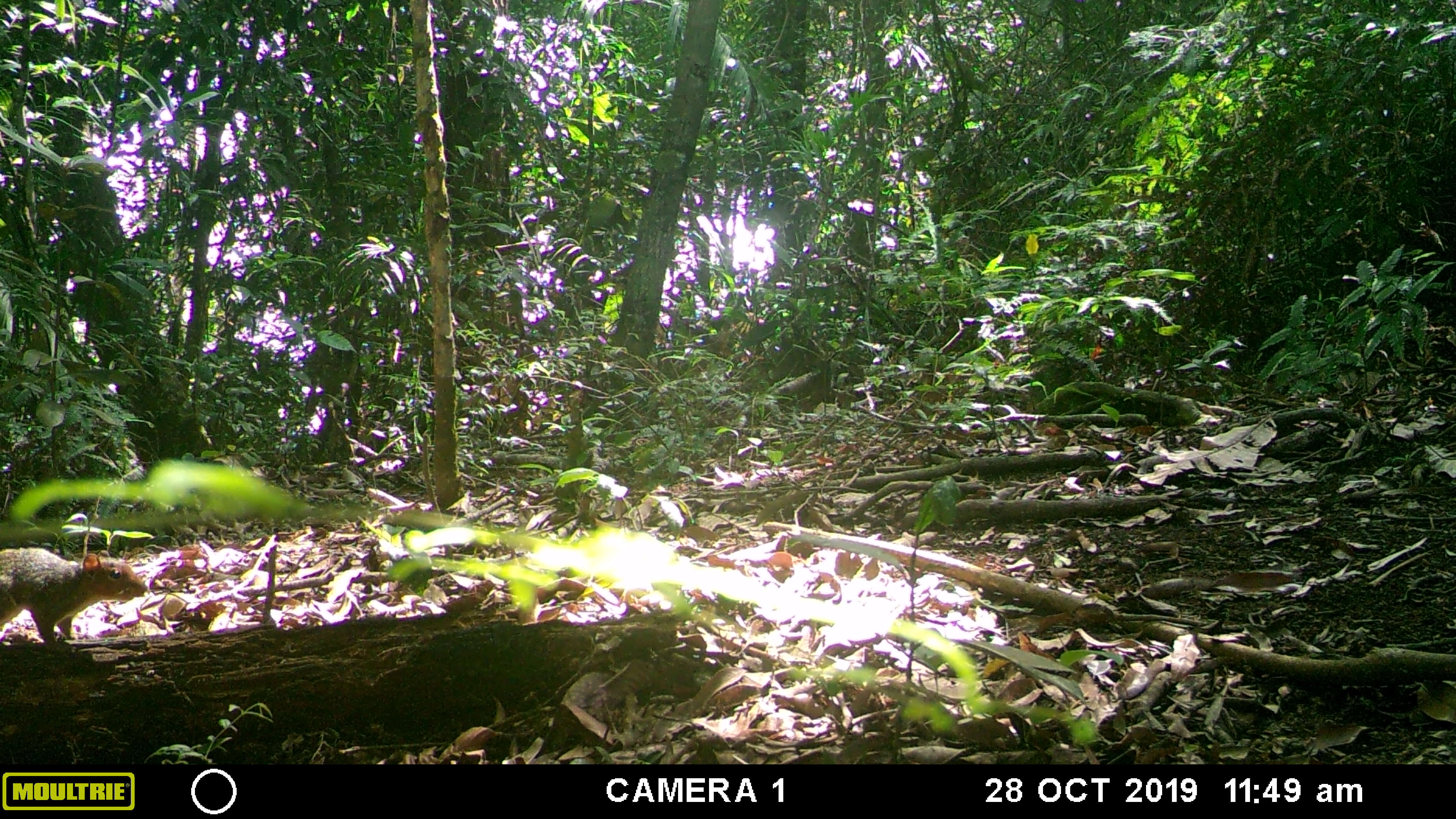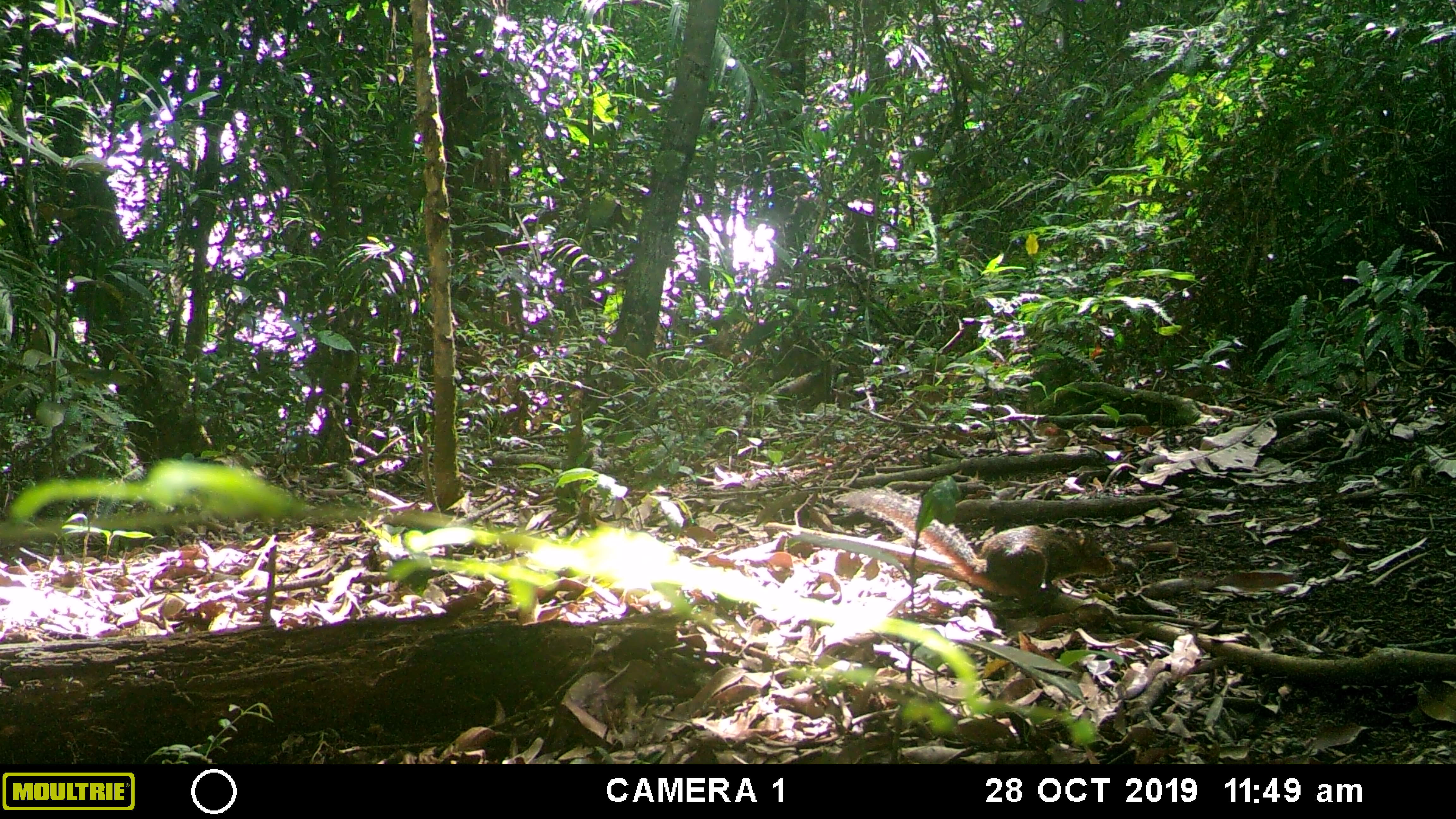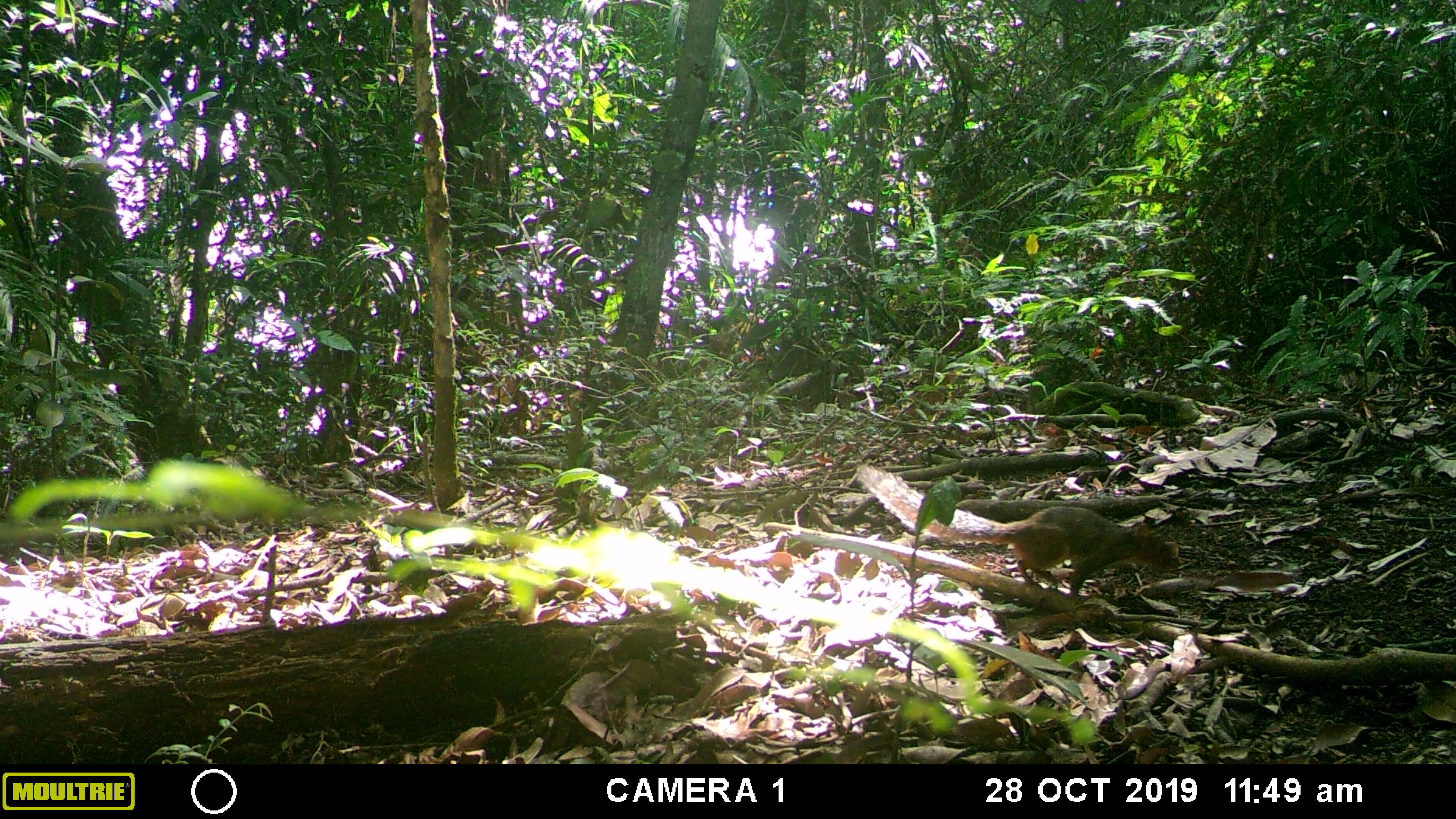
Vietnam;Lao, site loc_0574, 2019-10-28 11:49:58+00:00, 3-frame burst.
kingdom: Animalia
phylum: Chordata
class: Mammalia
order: Scandentia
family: Tupaiidae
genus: Tupaia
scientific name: Tupaia belangeri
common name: northern treeshrew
Northern treeshrew (Tupaia belangeri). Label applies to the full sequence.